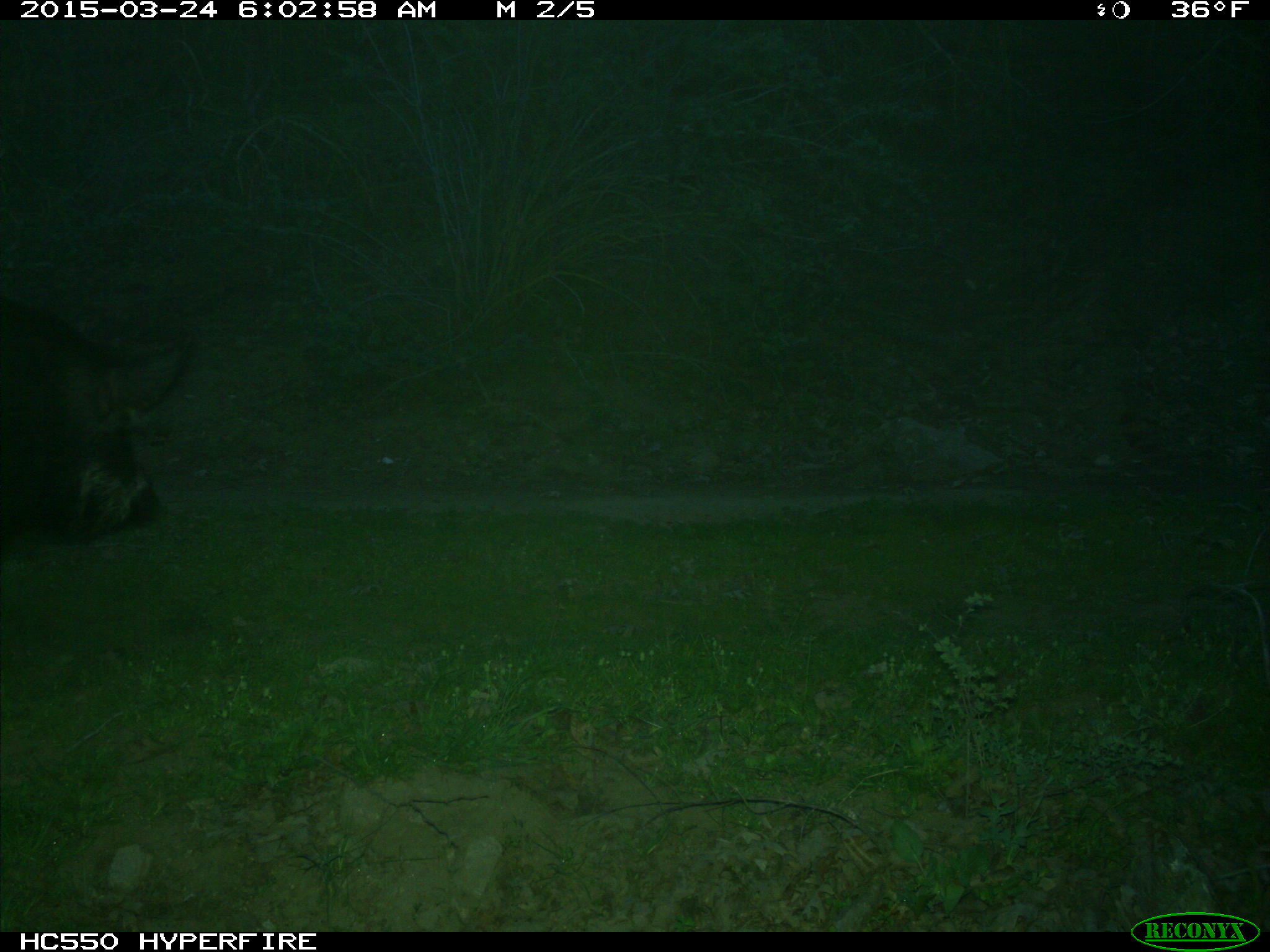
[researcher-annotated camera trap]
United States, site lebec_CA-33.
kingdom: Animalia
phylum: Chordata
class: Mammalia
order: Artiodactyla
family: Suidae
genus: Sus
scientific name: Sus scrofa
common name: wild boar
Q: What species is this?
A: Sus scrofa (wild boar).